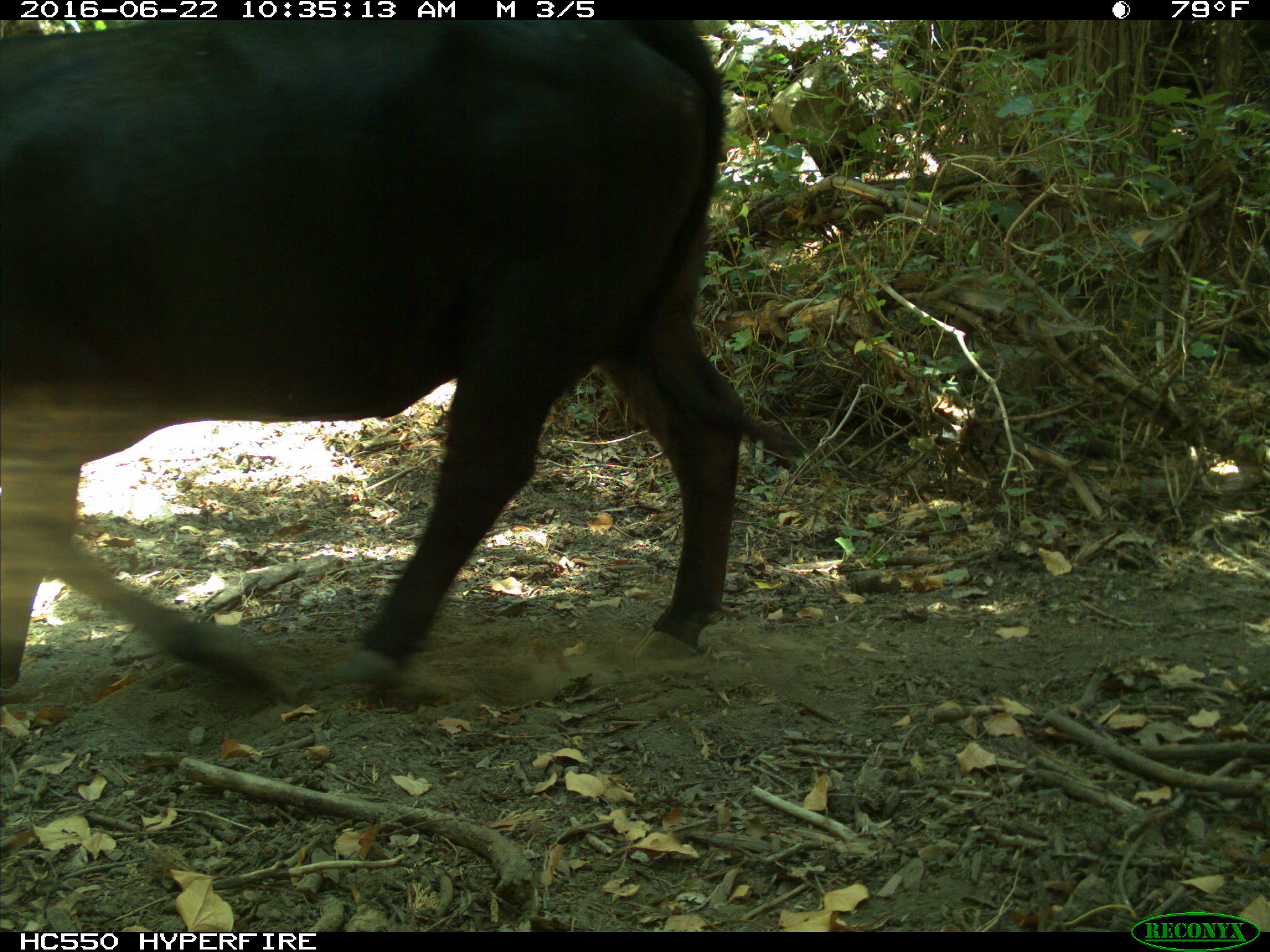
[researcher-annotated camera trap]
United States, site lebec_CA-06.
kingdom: Animalia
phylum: Chordata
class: Mammalia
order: Artiodactyla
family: Bovidae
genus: Bos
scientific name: Bos taurus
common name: domestic cow